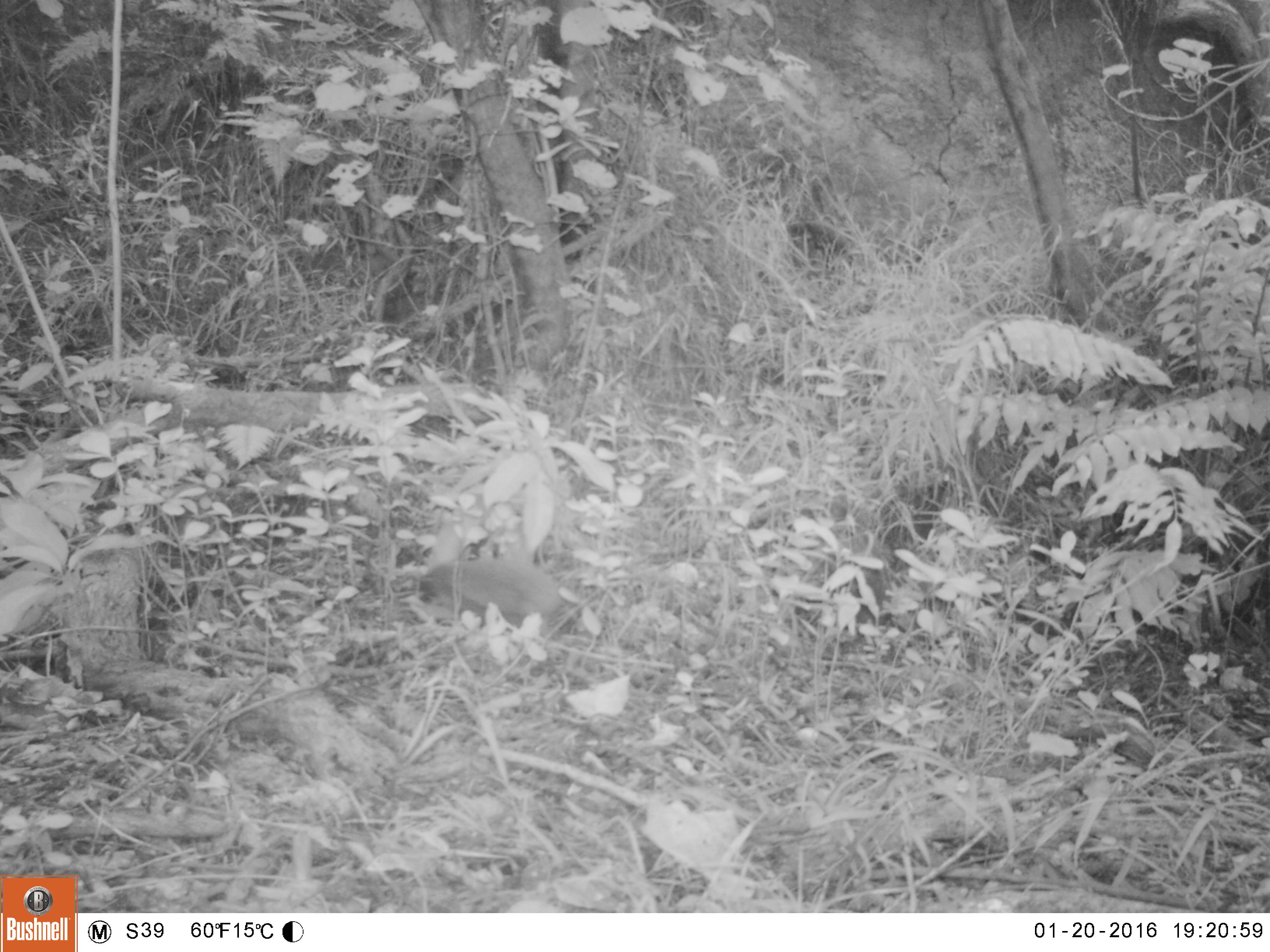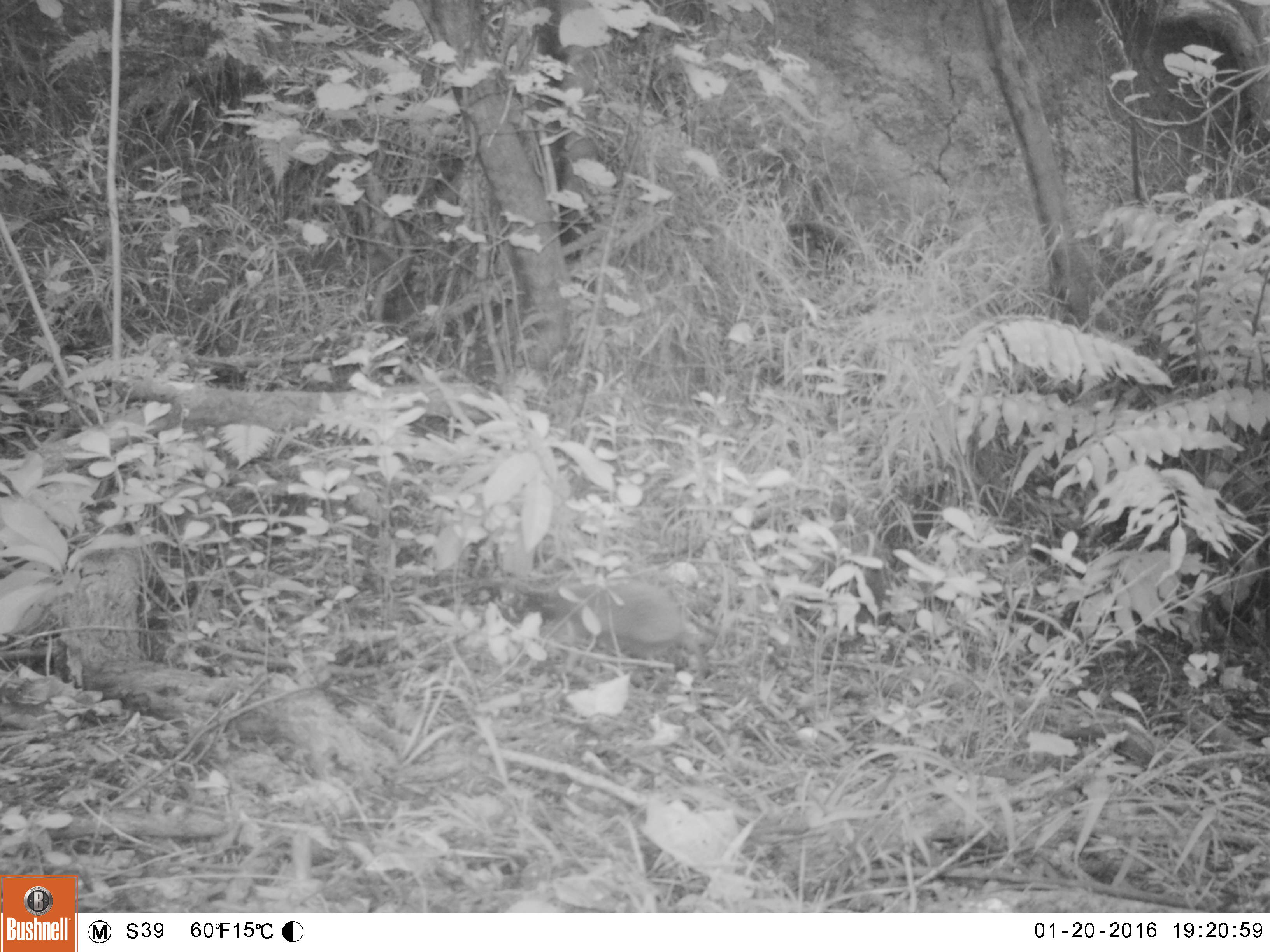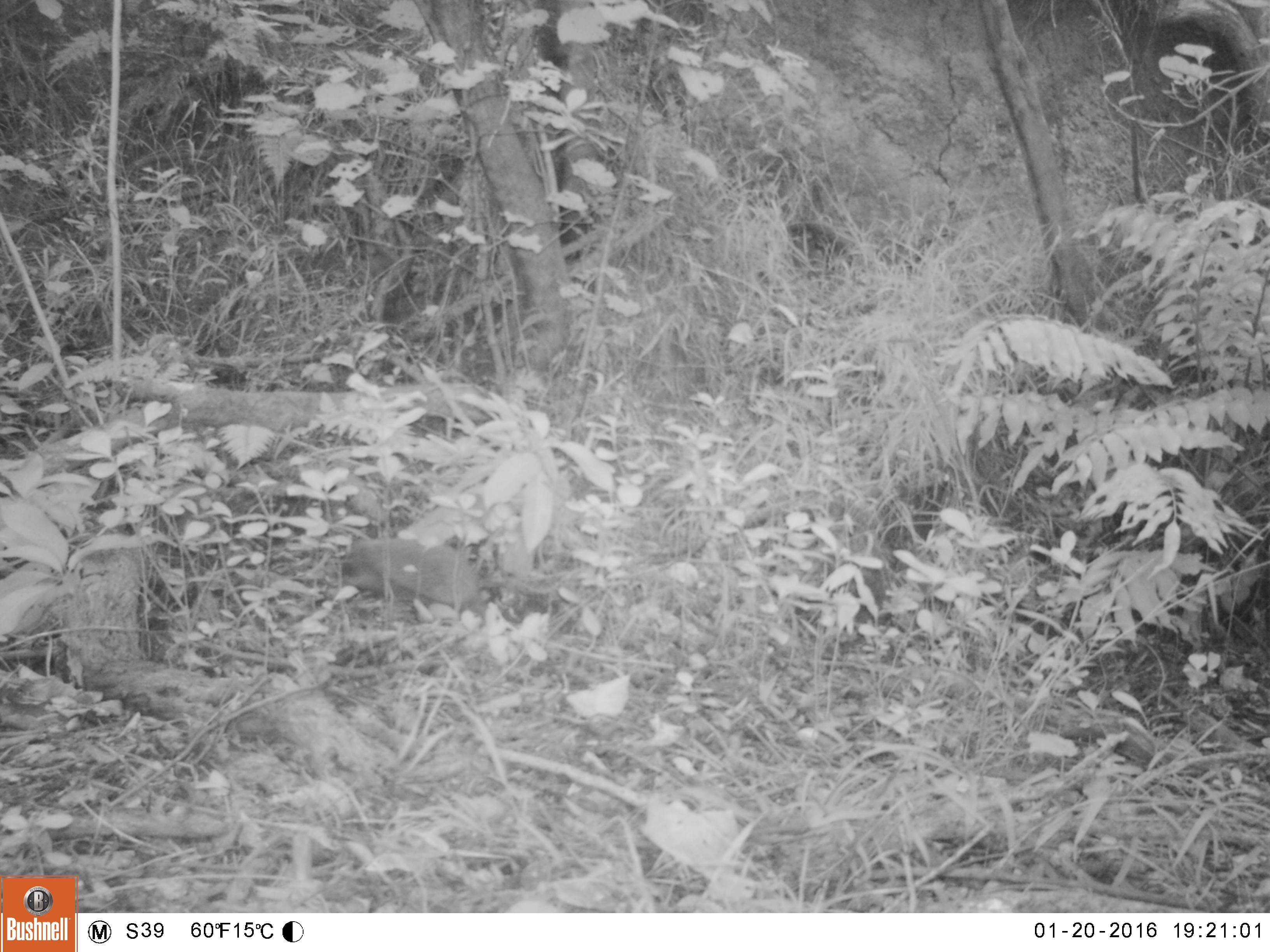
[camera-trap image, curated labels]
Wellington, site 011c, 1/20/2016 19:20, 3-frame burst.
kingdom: Animalia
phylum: Chordata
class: Mammalia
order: Eulipotyphla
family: Erinaceidae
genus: Erinaceus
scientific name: Erinaceus europaeus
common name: hedgehog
Hedgehog (Erinaceus europaeus).